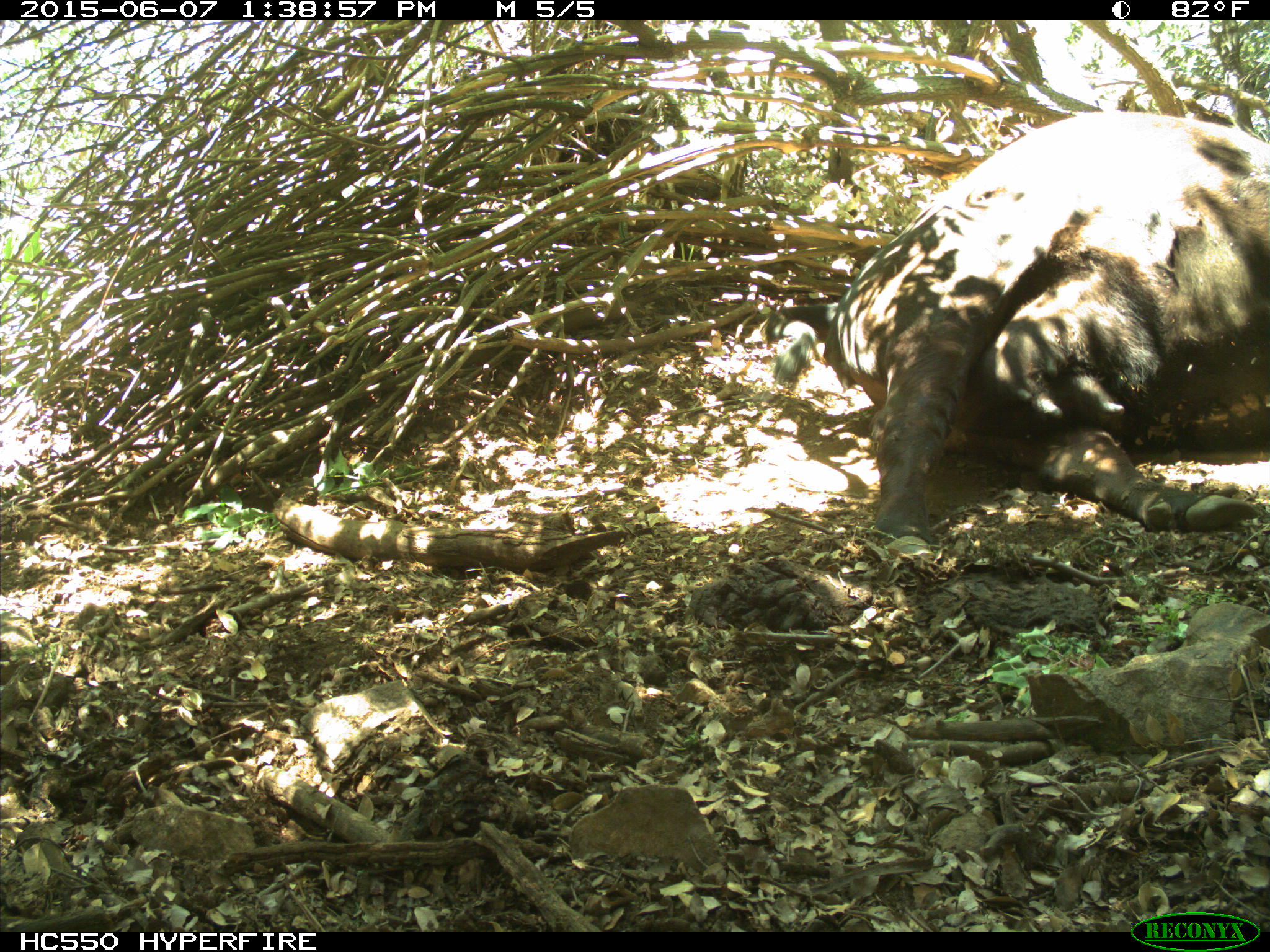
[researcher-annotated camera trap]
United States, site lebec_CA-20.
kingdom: Animalia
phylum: Chordata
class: Mammalia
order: Artiodactyla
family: Bovidae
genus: Bos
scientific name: Bos taurus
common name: domestic cow